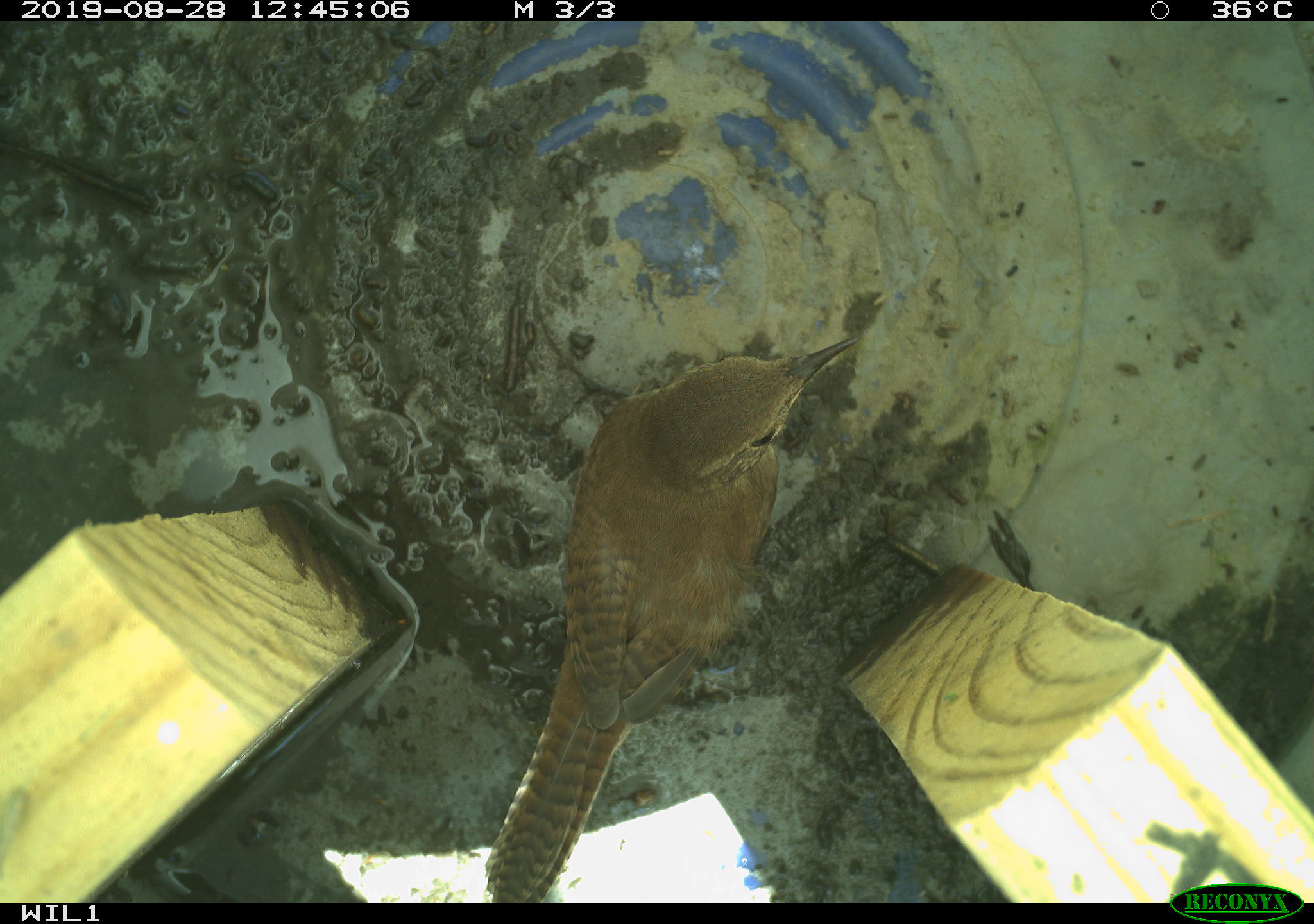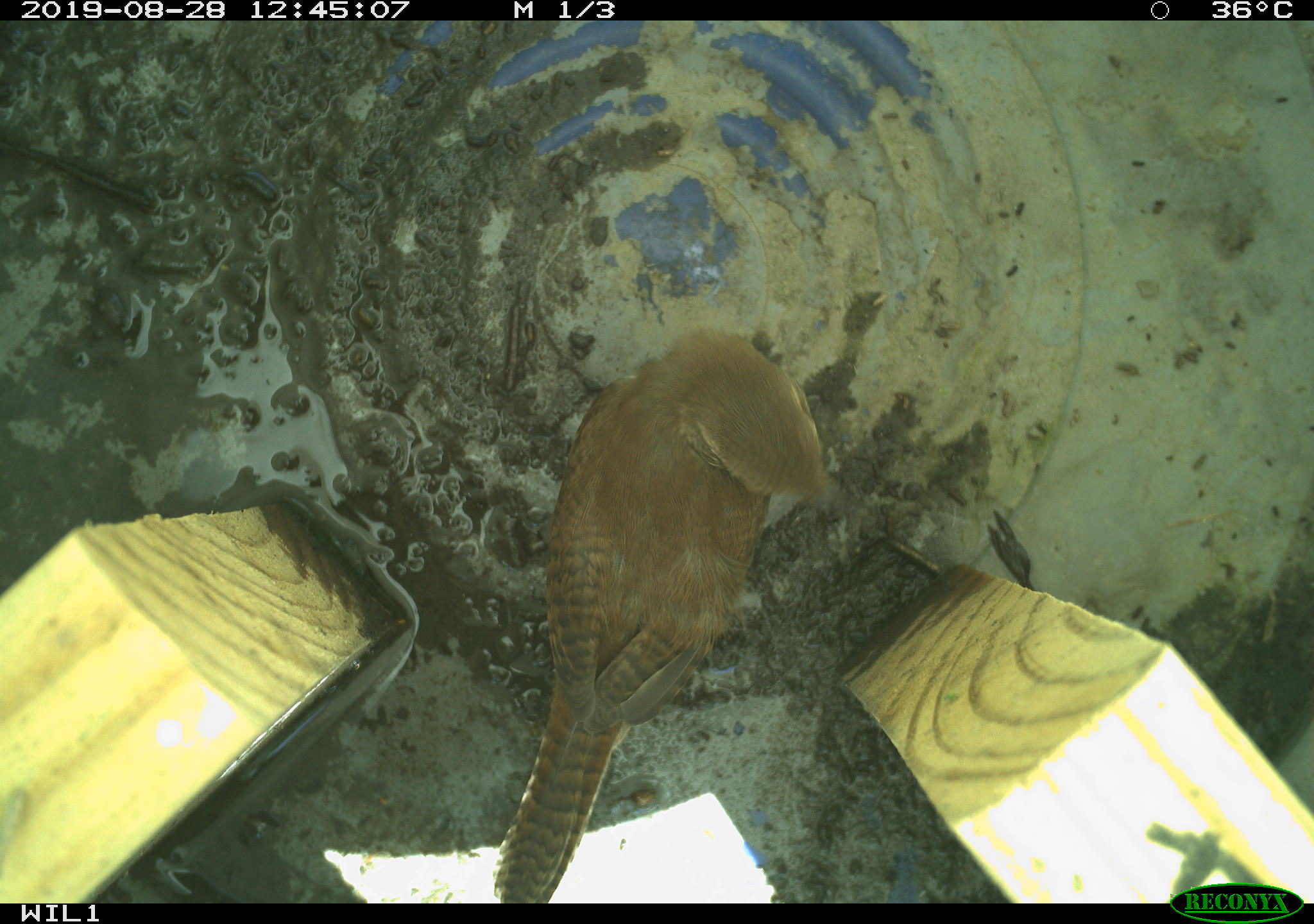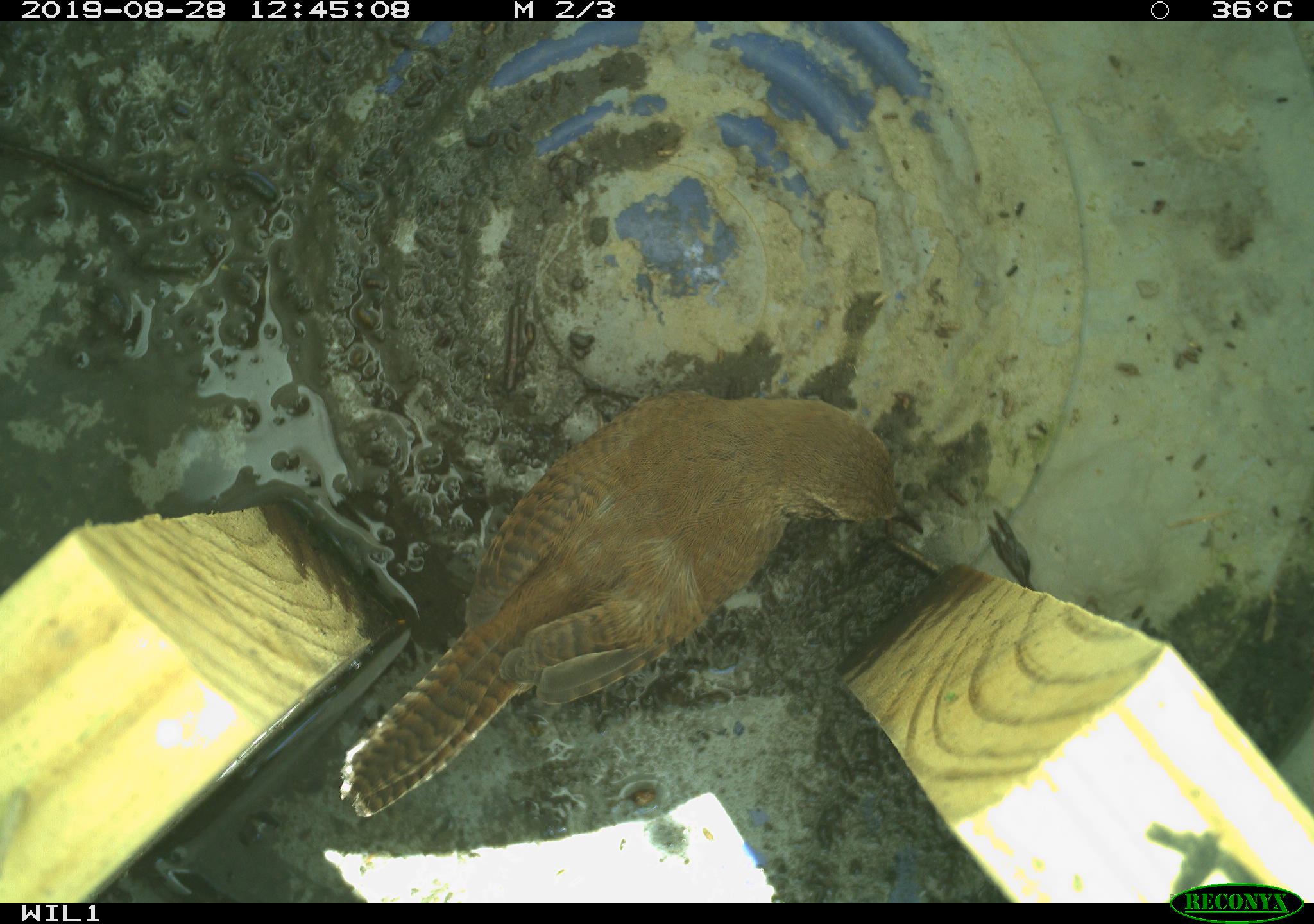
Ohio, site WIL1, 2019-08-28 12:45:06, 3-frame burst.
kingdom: Animalia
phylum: Chordata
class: Aves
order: Passeriformes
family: Troglodytidae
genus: Troglodytes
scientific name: Troglodytes aedon aedon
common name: northern house wren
Northern house wren (Troglodytes aedon aedon).